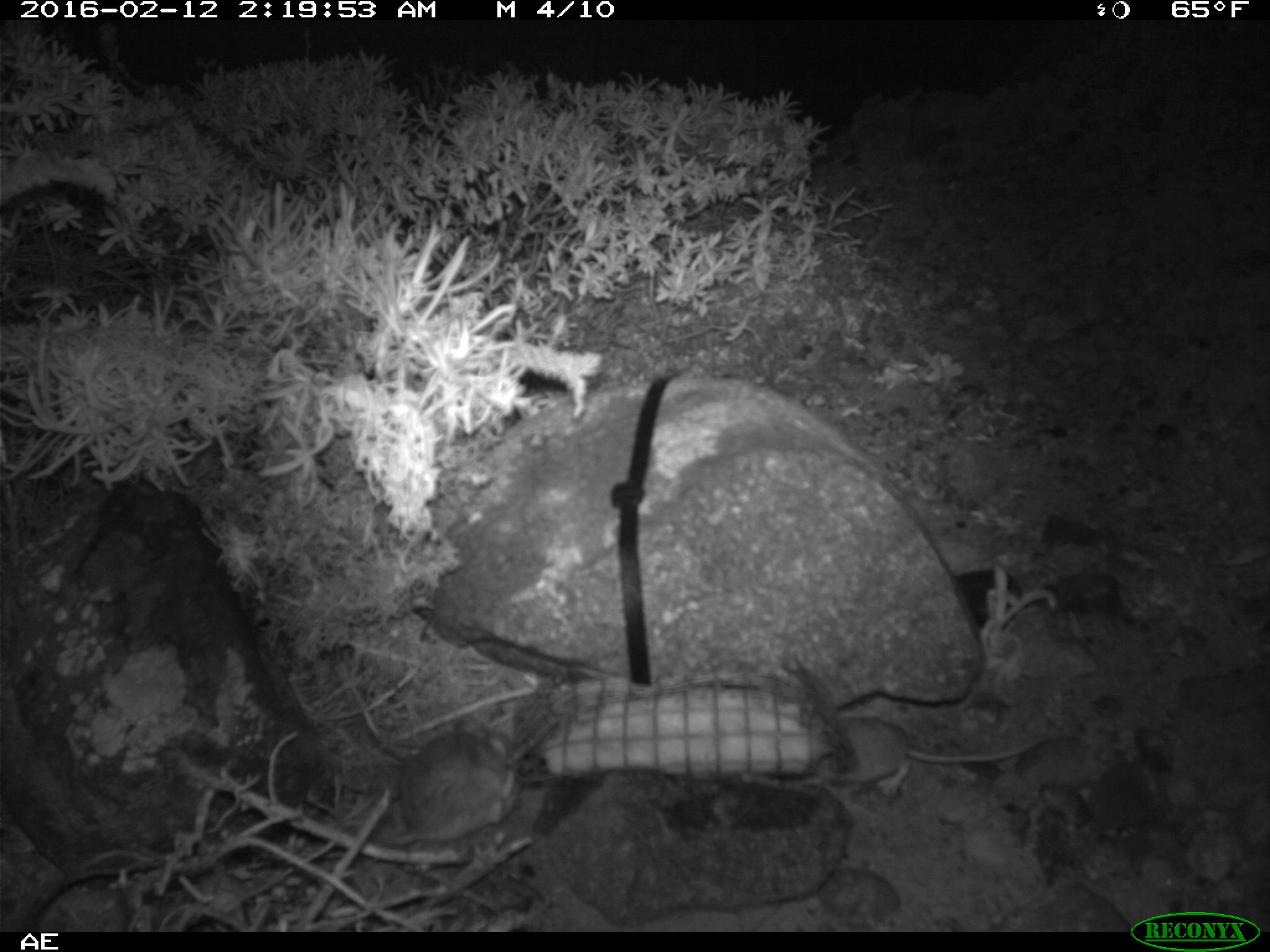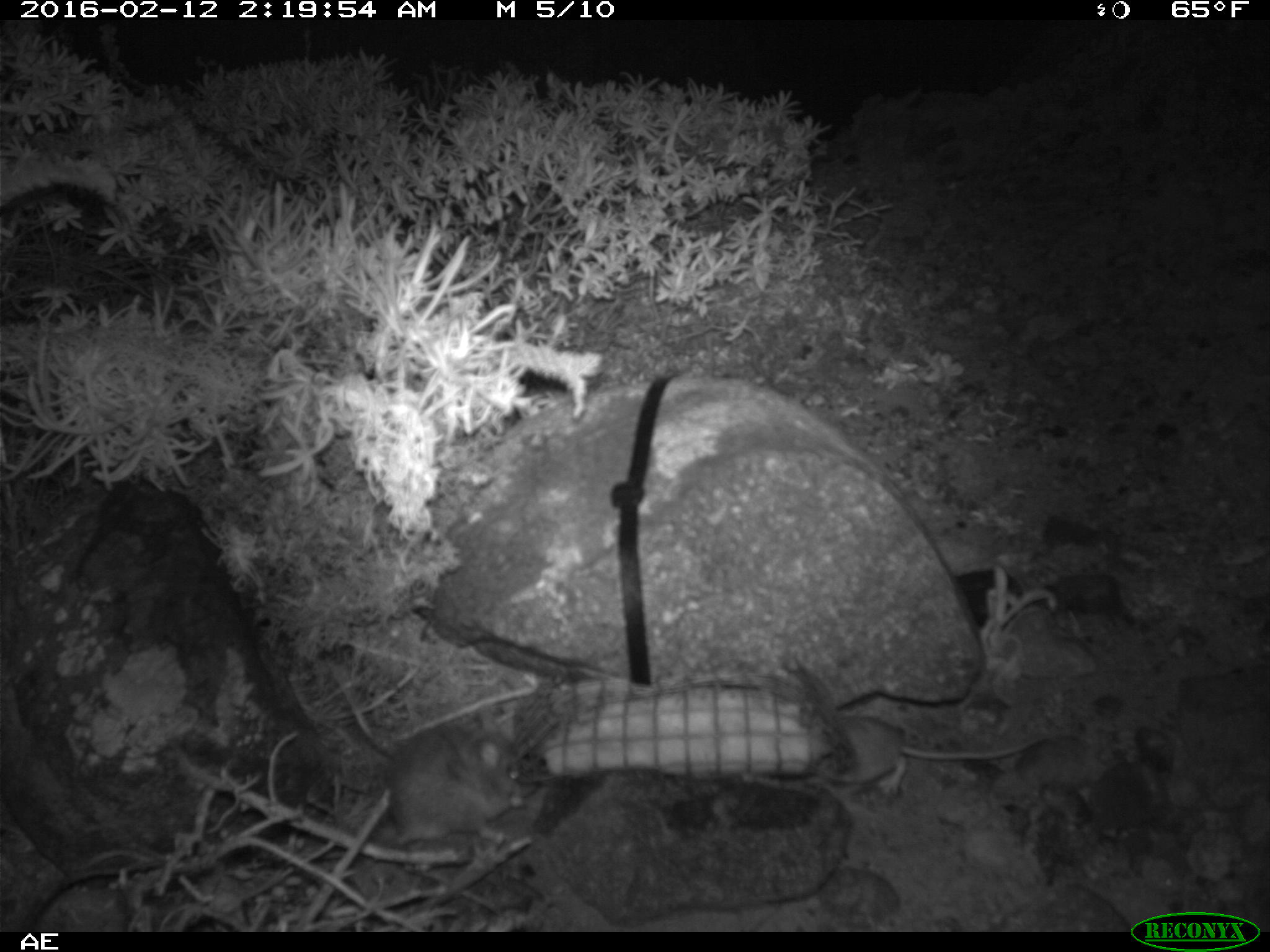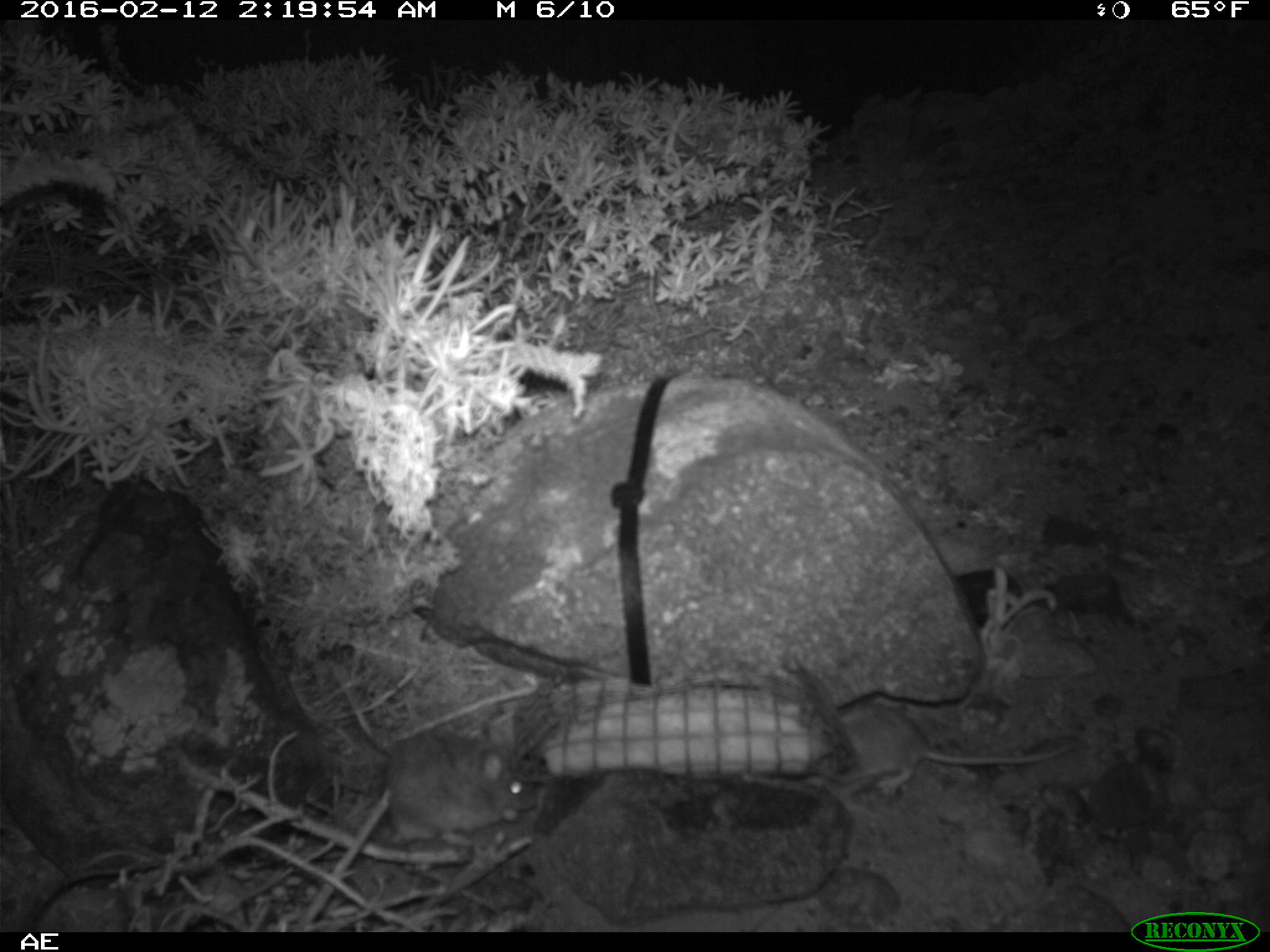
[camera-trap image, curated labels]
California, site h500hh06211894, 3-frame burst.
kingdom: Animalia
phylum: Chordata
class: Mammalia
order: Rodentia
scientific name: Rodentia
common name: rodent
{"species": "rodent (Rodentia)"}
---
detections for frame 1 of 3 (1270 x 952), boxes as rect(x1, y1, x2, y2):
rodent: rect(815, 716, 1043, 798); rect(380, 713, 520, 844)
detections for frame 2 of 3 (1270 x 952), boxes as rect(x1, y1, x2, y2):
rodent: rect(382, 714, 532, 845); rect(830, 713, 1046, 796)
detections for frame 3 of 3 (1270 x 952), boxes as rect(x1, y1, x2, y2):
rodent: rect(815, 702, 1078, 798); rect(380, 722, 536, 844)